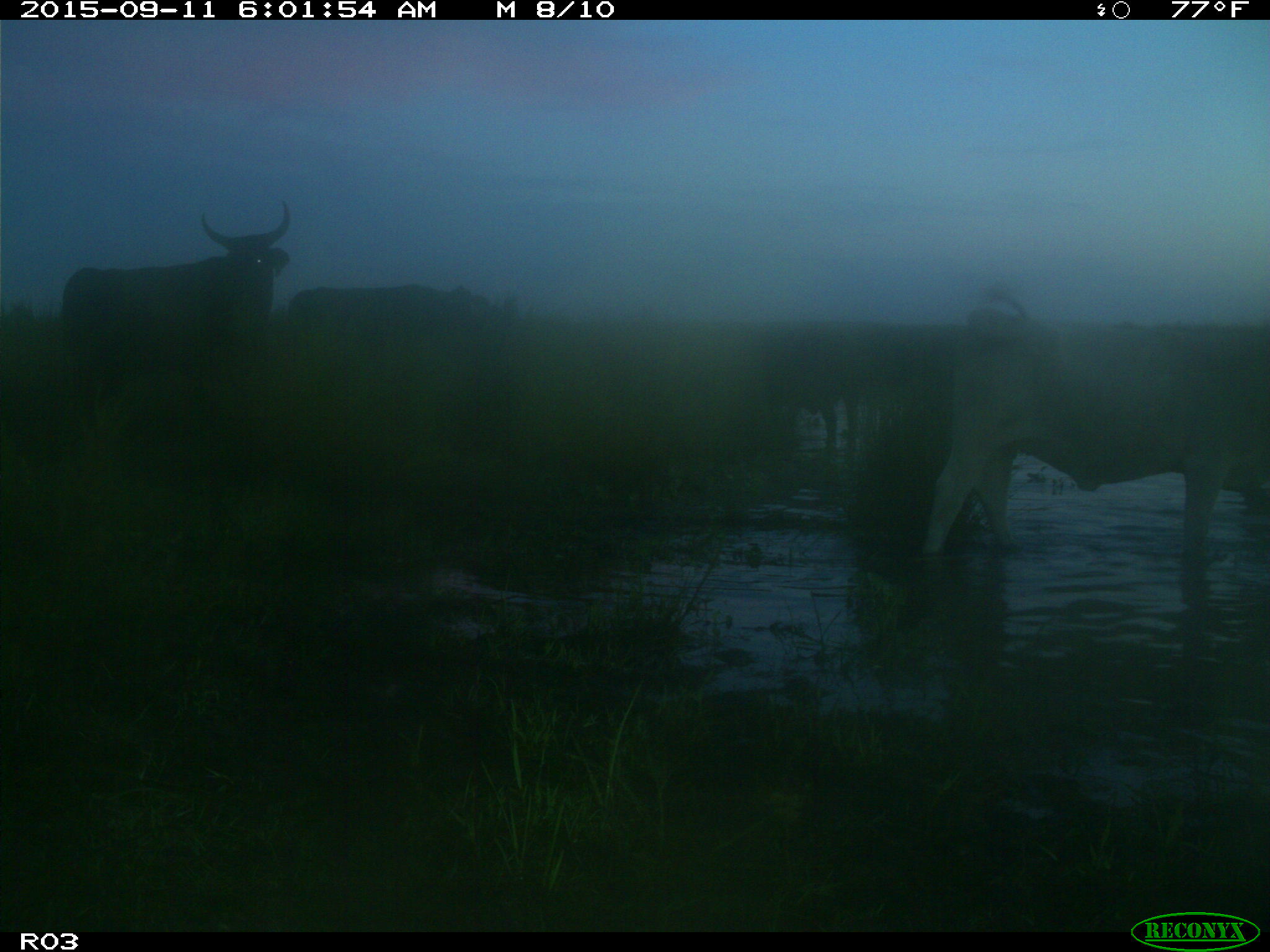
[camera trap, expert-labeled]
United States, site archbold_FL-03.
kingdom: Animalia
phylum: Chordata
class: Mammalia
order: Artiodactyla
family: Bovidae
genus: Bos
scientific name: Bos taurus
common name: domestic cow